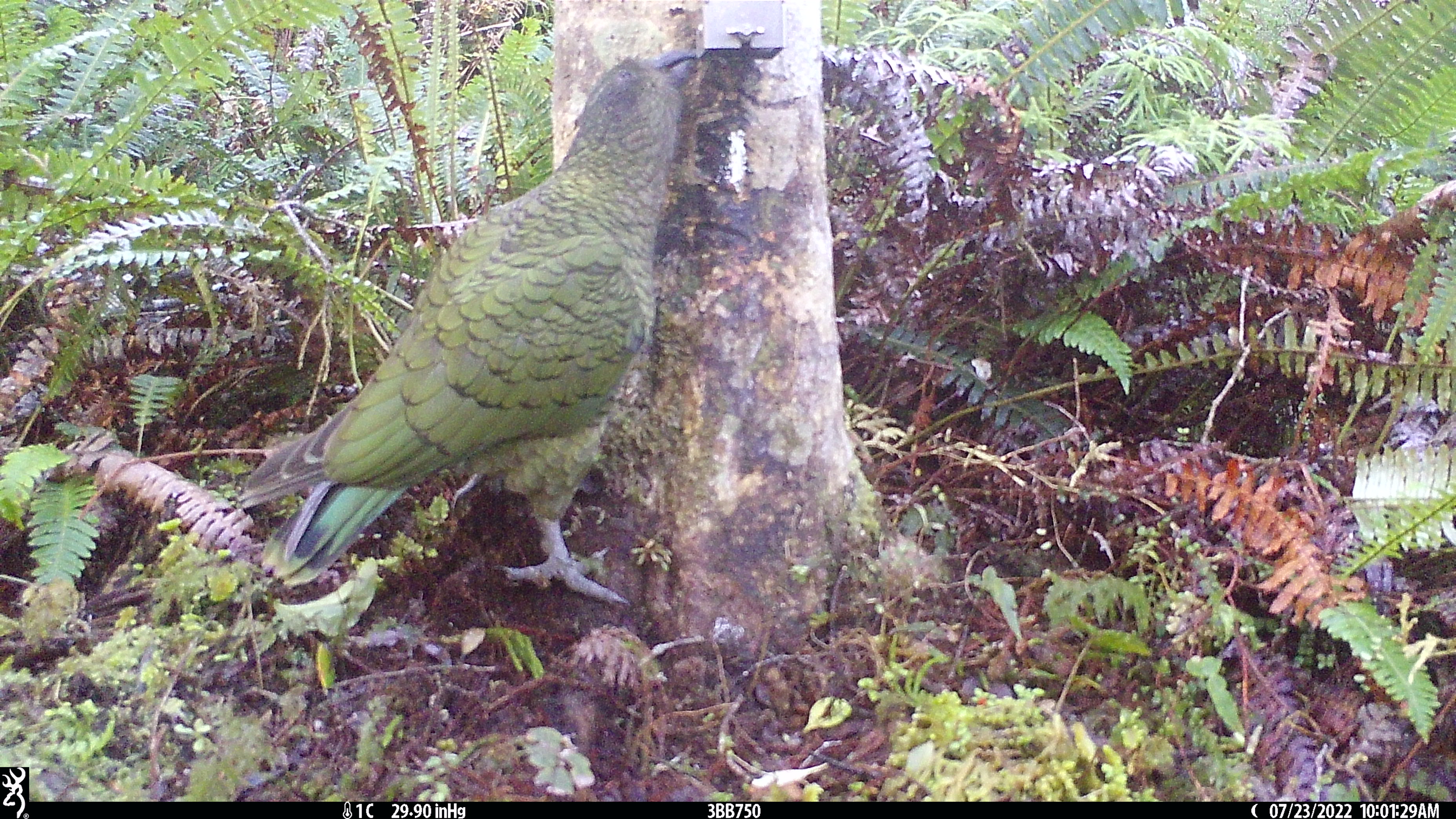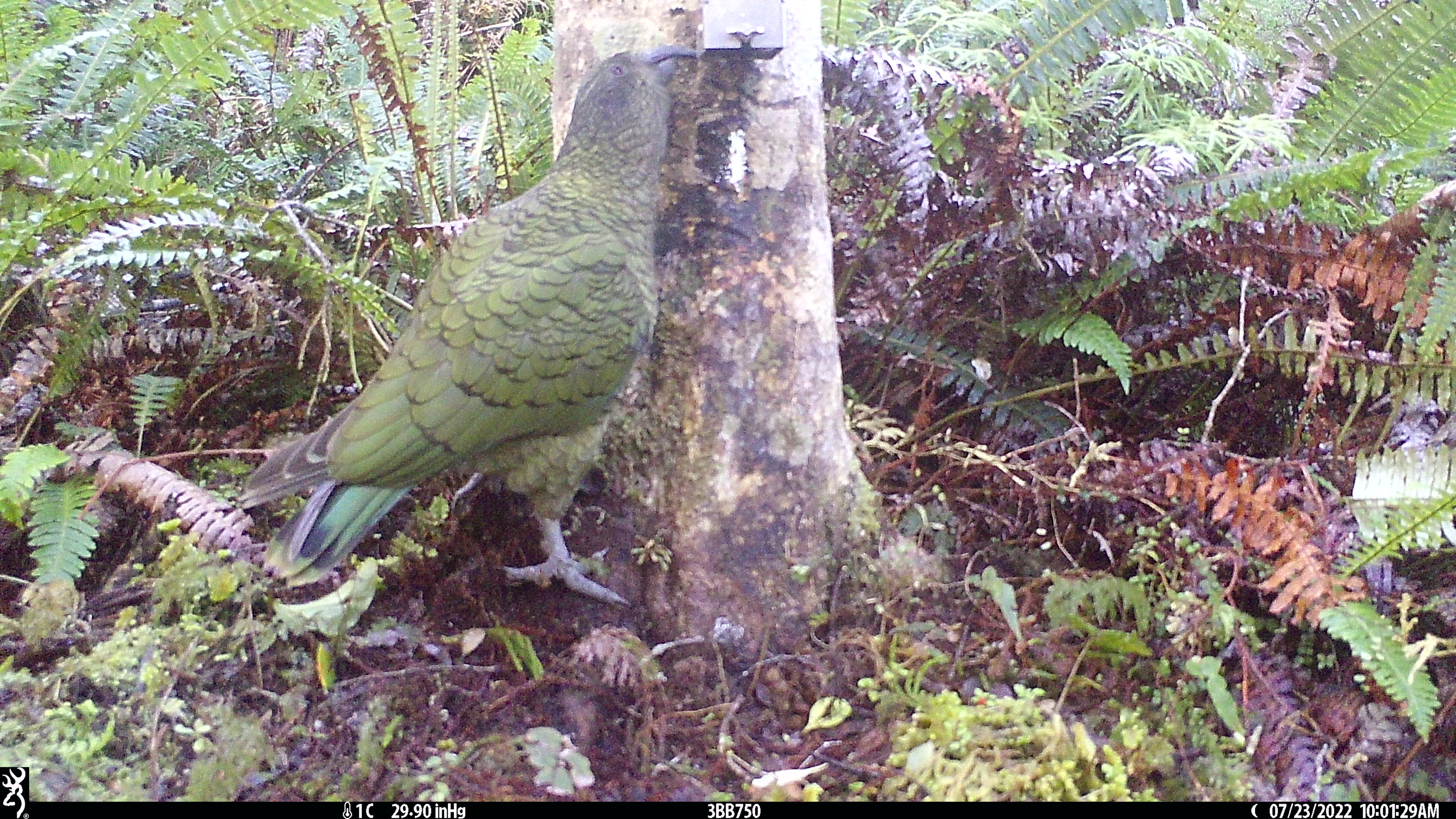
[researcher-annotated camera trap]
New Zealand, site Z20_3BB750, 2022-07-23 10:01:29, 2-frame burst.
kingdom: Animalia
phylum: Chordata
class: Aves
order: Psittaciformes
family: Strigopidae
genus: Nestor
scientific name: Nestor notabilis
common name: kea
Kea (Nestor notabilis).